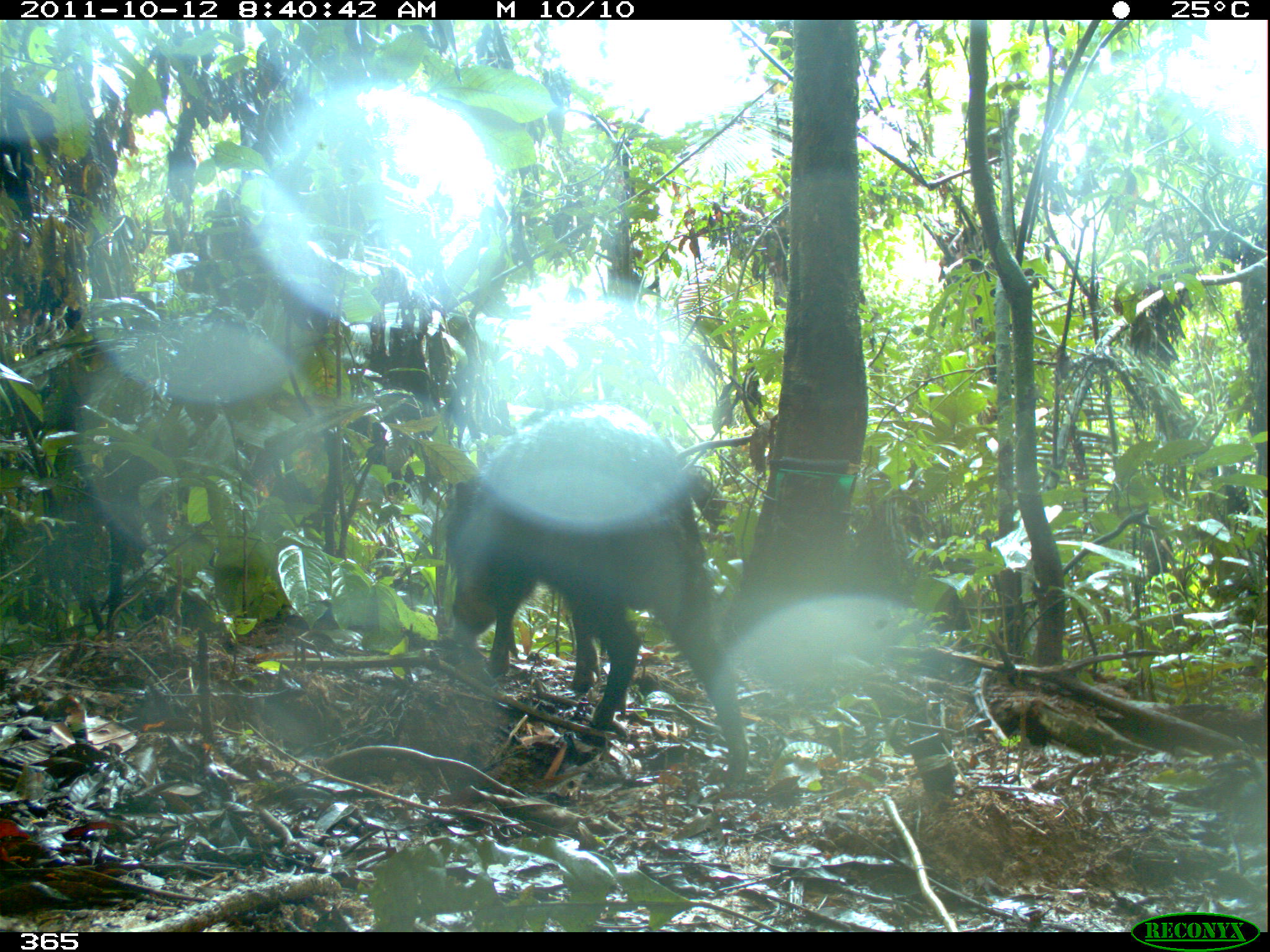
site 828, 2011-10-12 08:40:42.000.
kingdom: Animalia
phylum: Chordata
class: Mammalia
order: Artiodactyla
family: Tayassuidae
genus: Tayassu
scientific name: Tayassu pecari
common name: white-lipped peccary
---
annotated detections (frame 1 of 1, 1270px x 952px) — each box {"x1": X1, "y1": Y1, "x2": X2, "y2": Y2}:
tayassu pecari: {"x1": 440, "y1": 406, "x2": 751, "y2": 794}